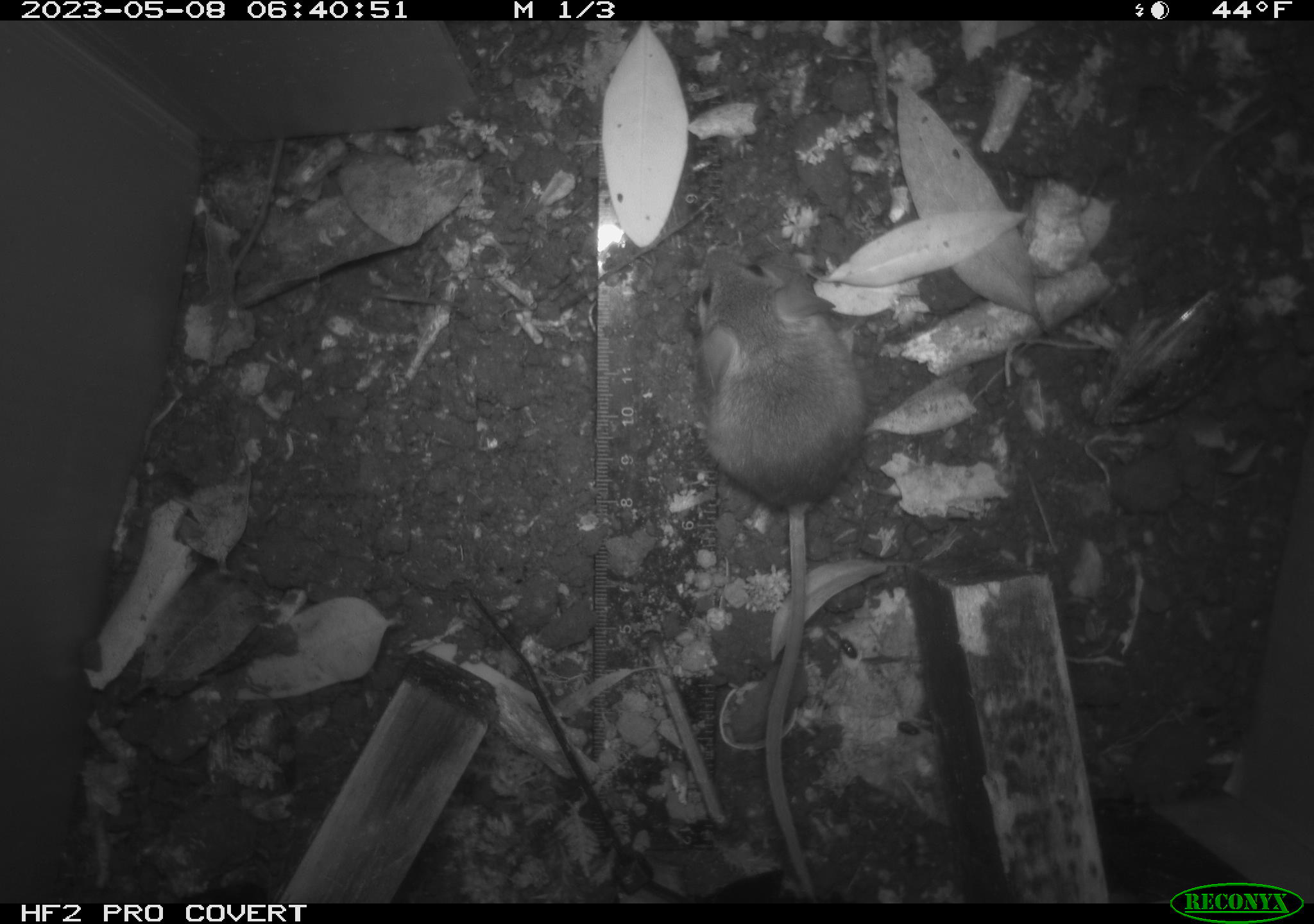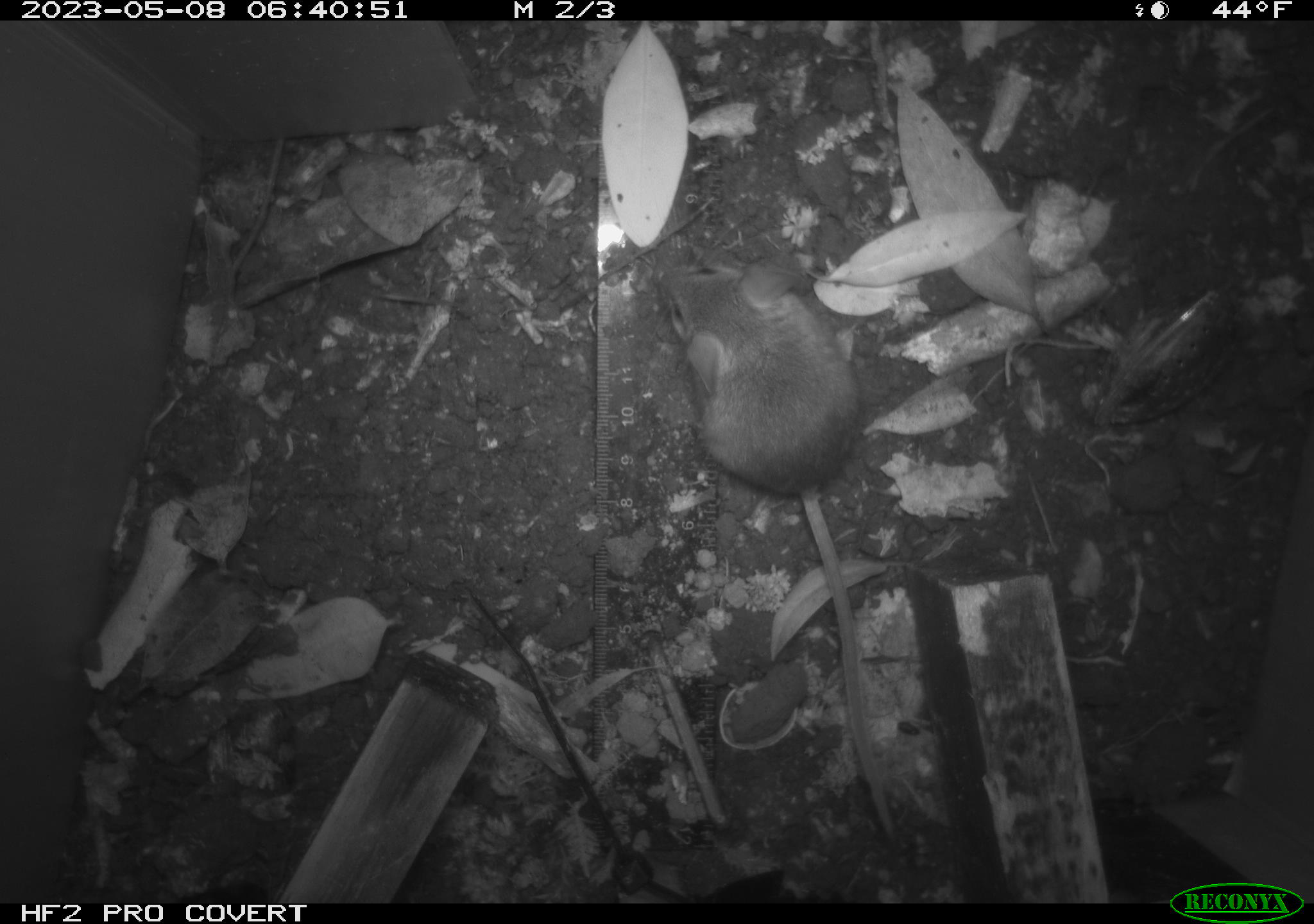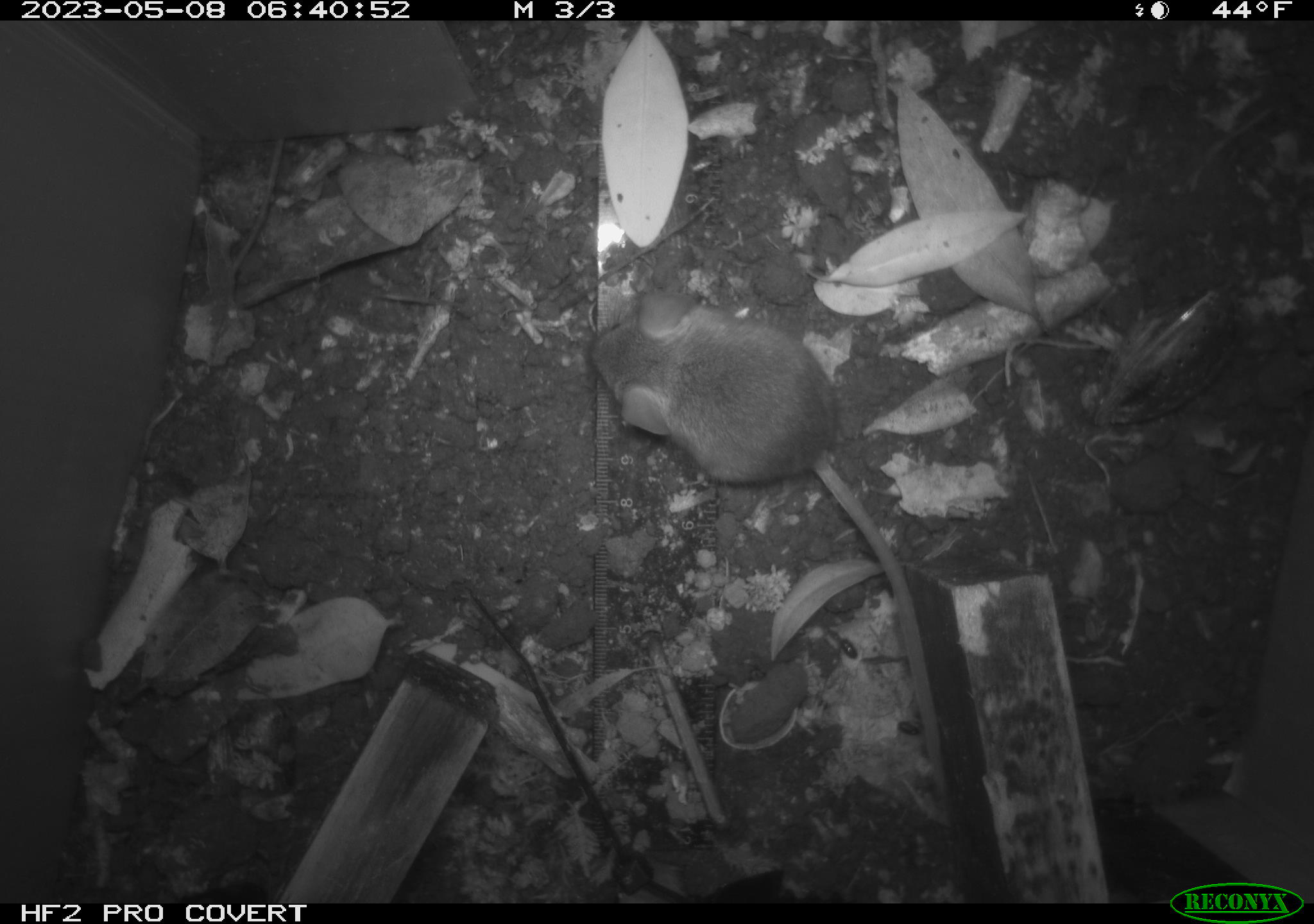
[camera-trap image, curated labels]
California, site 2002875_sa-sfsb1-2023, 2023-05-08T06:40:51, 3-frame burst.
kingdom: Animalia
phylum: Chordata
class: Mammalia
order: Rodentia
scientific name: Rodentia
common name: mouse species